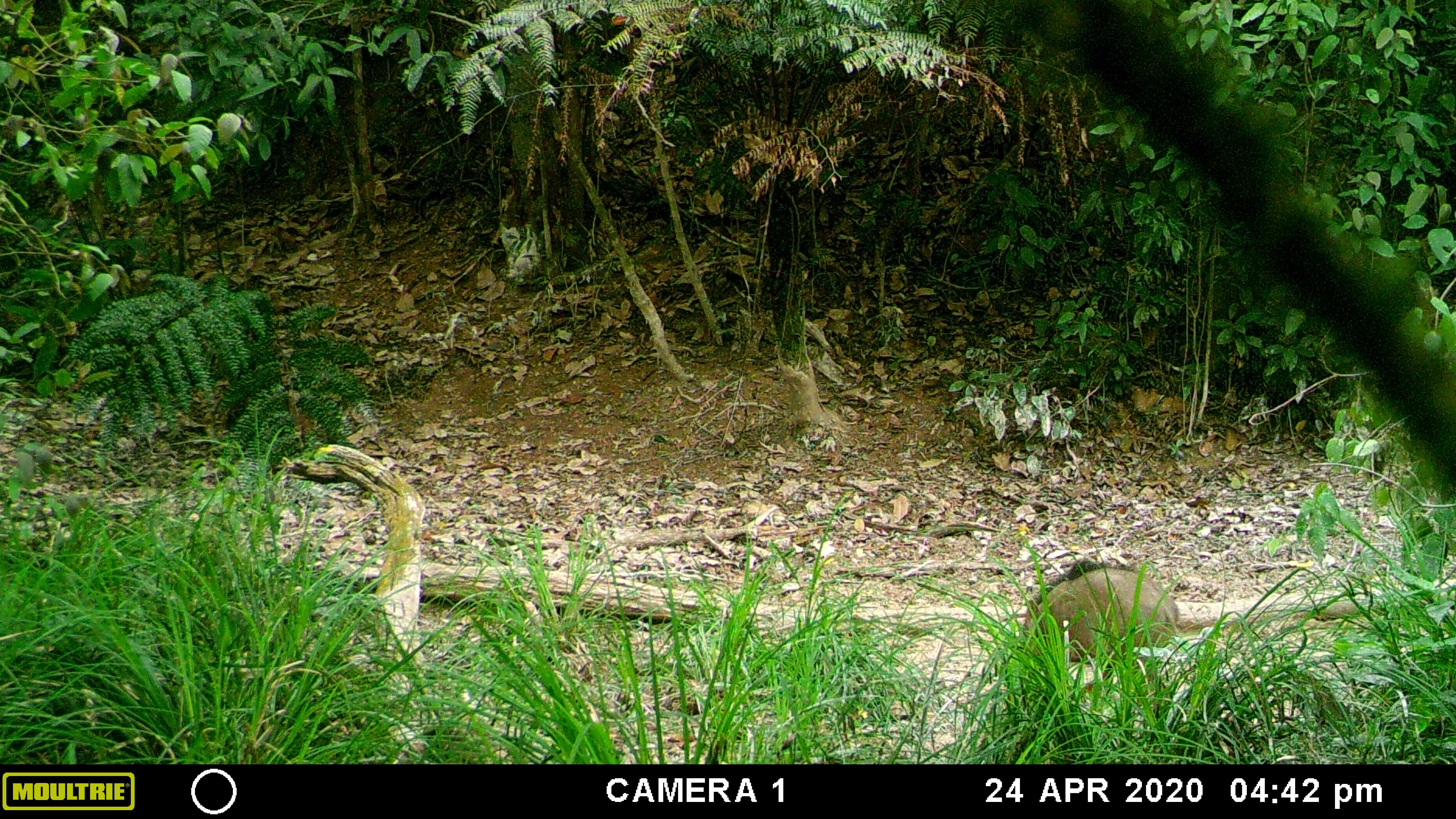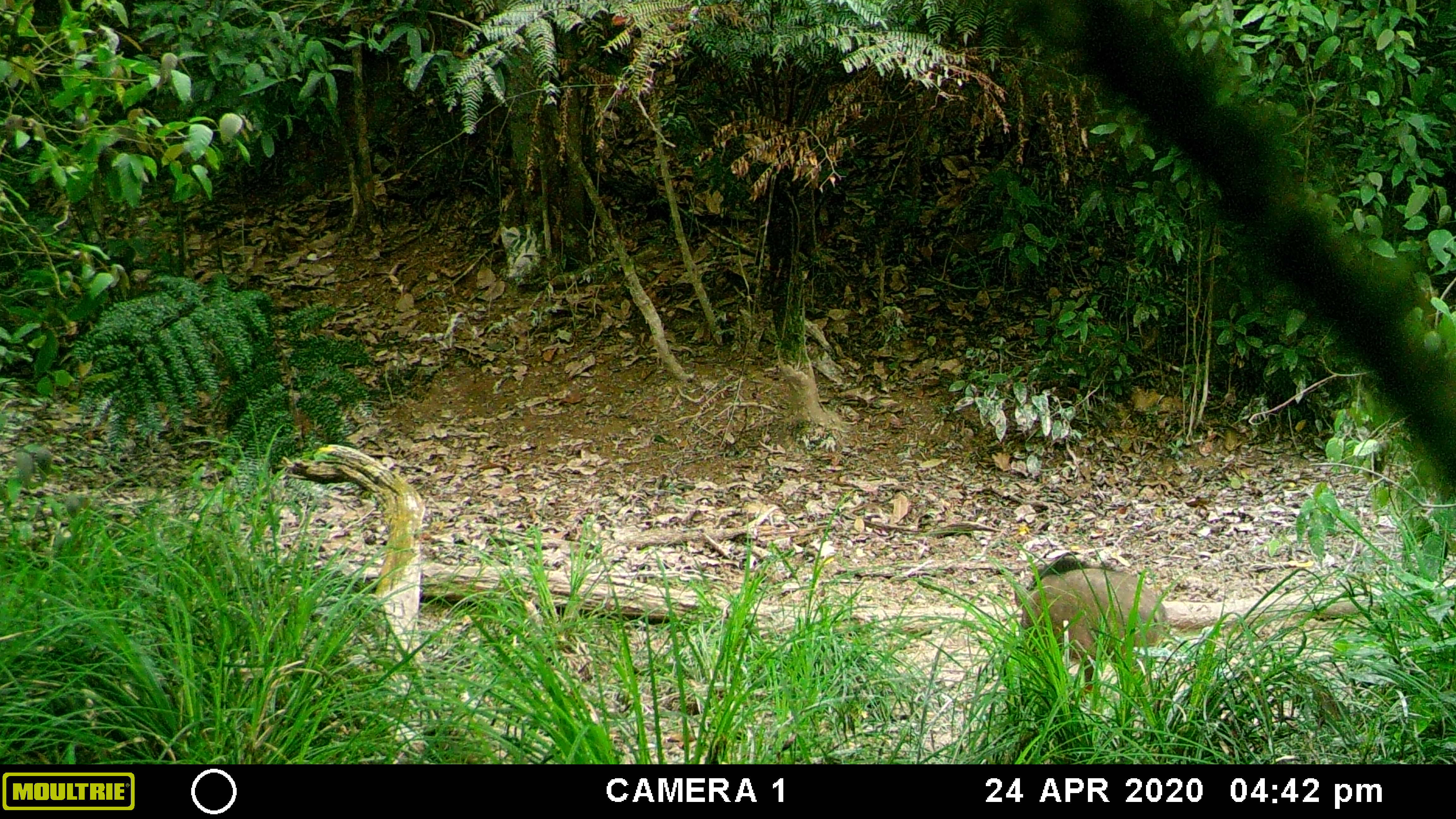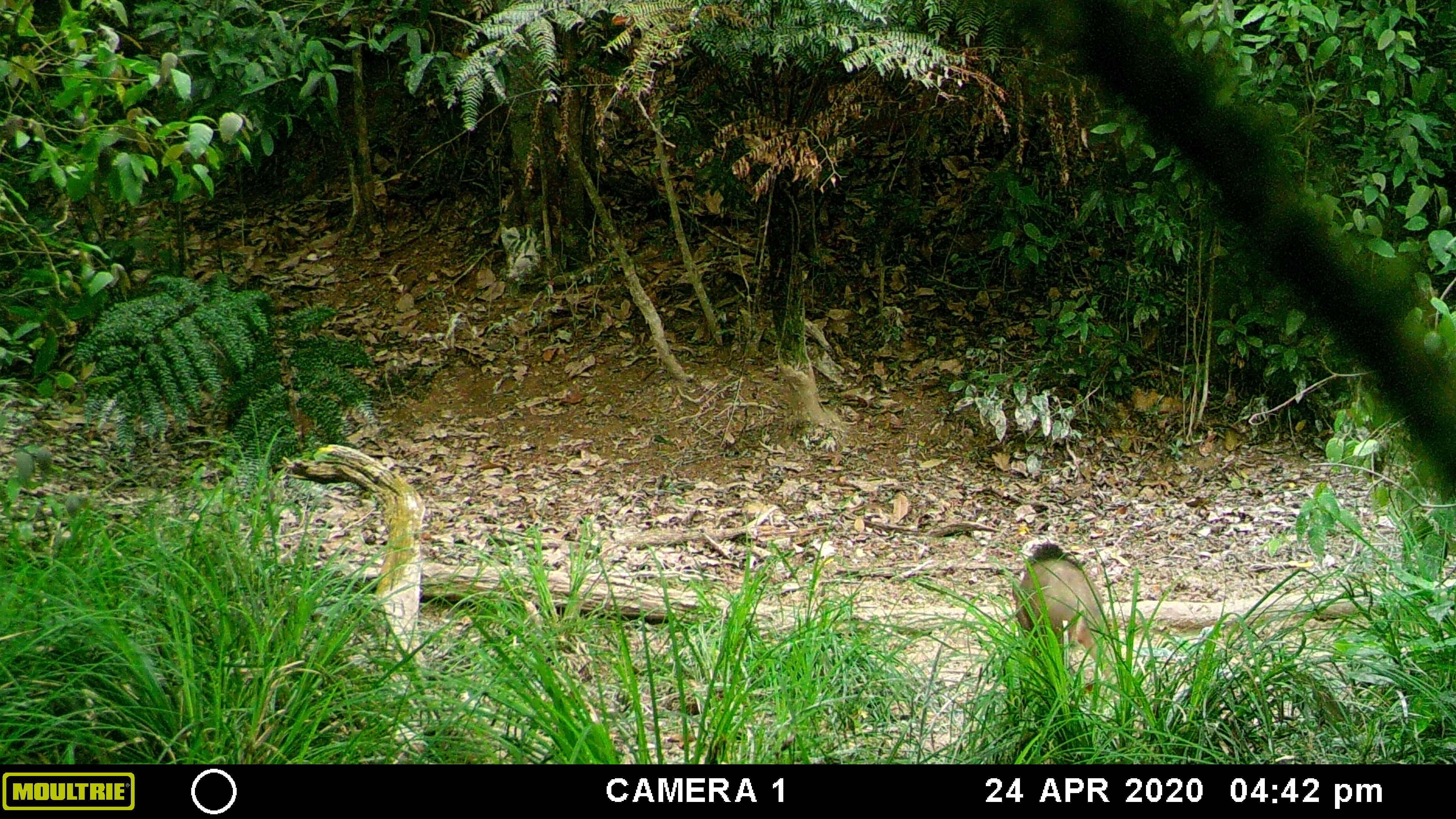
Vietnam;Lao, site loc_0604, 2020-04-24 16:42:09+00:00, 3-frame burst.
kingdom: Animalia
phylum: Chordata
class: Mammalia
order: Artiodactyla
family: Suidae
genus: Sus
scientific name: Sus scrofa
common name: eurasian wild pig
Eurasian wild pig (Sus scrofa). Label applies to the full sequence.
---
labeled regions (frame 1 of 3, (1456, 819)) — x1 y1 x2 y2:
eurasian wild pig: 1018 560 1182 718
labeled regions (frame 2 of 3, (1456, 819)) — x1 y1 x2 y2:
eurasian wild pig: 1013 556 1170 712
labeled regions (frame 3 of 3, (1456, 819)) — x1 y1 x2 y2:
eurasian wild pig: 1012 539 1123 688